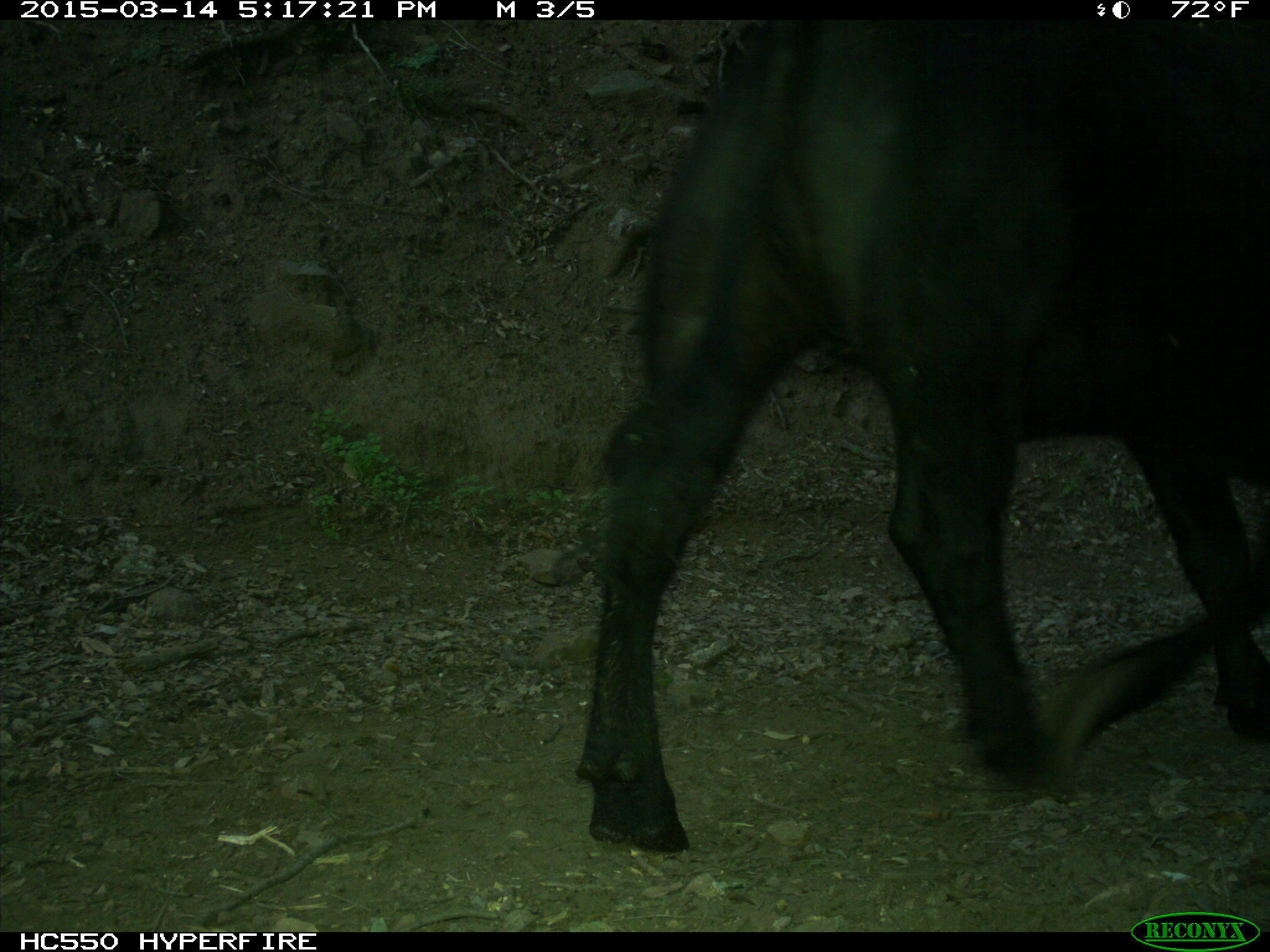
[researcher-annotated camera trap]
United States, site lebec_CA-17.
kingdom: Animalia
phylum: Chordata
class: Mammalia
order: Artiodactyla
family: Bovidae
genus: Bos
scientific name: Bos taurus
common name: domestic cow